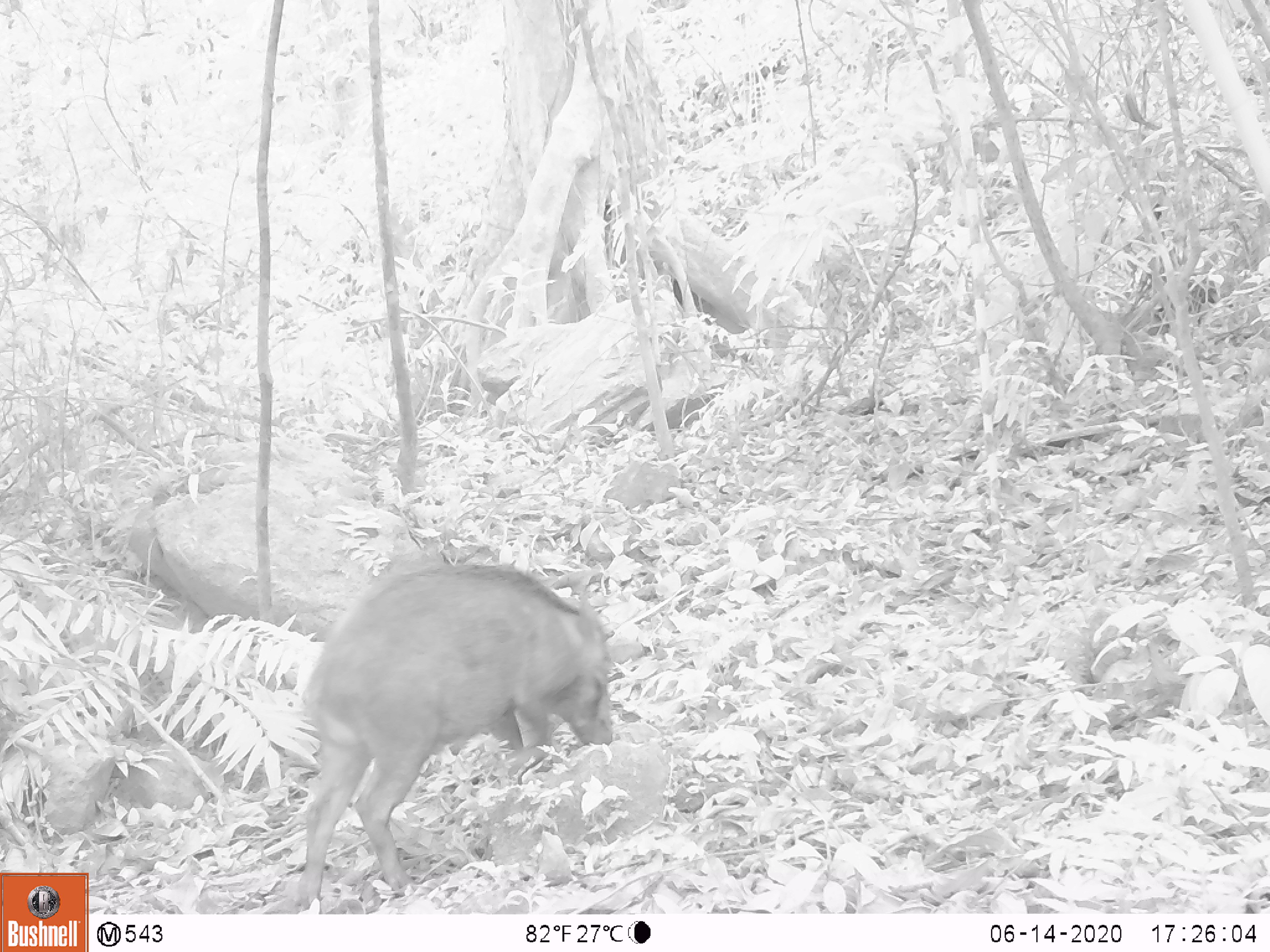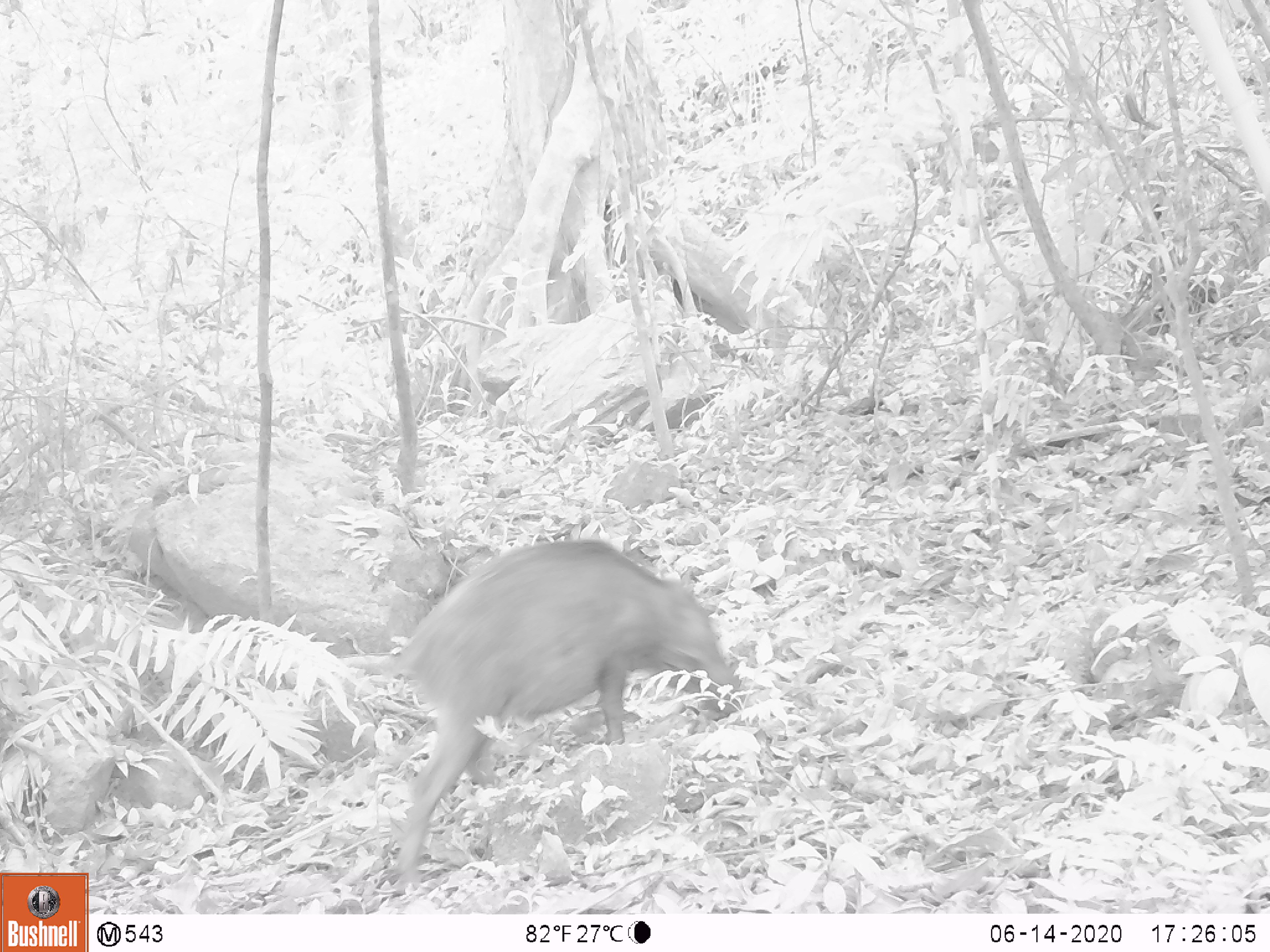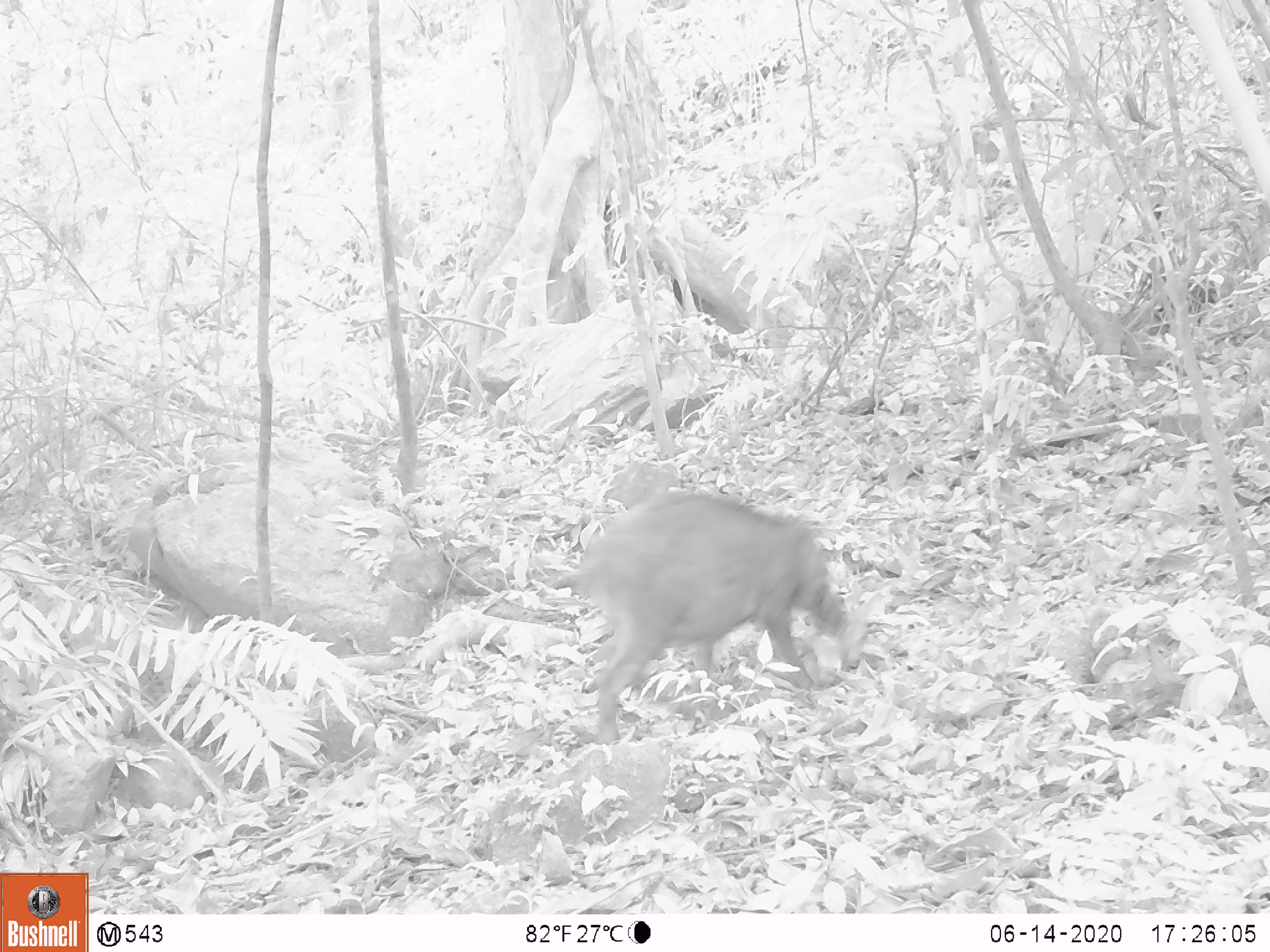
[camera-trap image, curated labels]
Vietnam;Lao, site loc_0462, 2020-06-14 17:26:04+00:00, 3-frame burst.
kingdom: Animalia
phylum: Chordata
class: Mammalia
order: Artiodactyla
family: Suidae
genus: Sus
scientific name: Sus scrofa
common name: eurasian wild pig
Eurasian wild pig (Sus scrofa). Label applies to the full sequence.